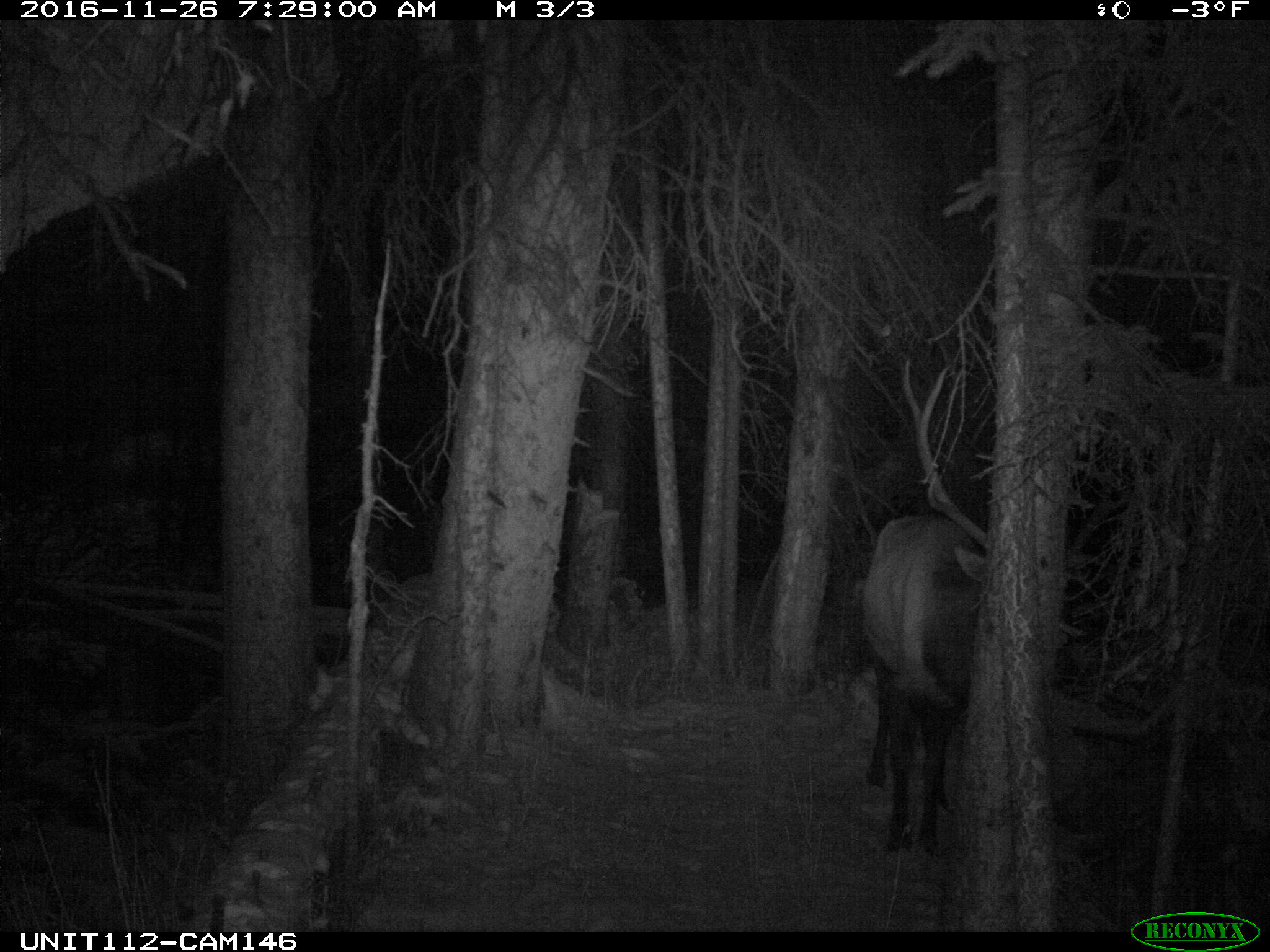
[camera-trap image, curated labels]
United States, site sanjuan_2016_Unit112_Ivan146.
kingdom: Animalia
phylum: Chordata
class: Mammalia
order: Artiodactyla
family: Cervidae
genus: Cervus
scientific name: Cervus elaphus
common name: red deer